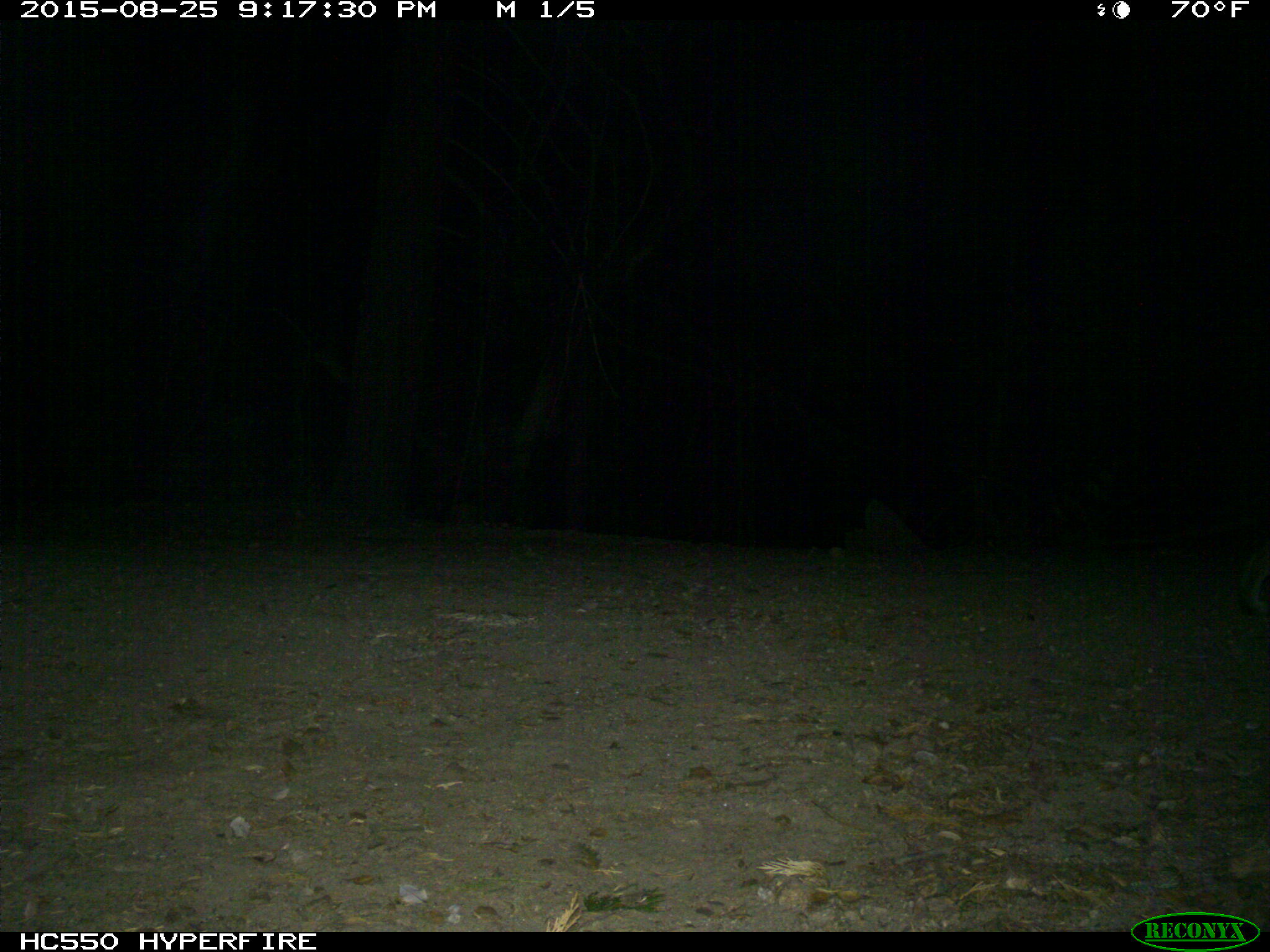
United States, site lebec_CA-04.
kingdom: Animalia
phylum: Chordata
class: Mammalia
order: Carnivora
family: Felidae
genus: Lynx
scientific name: Lynx rufus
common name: bobcat